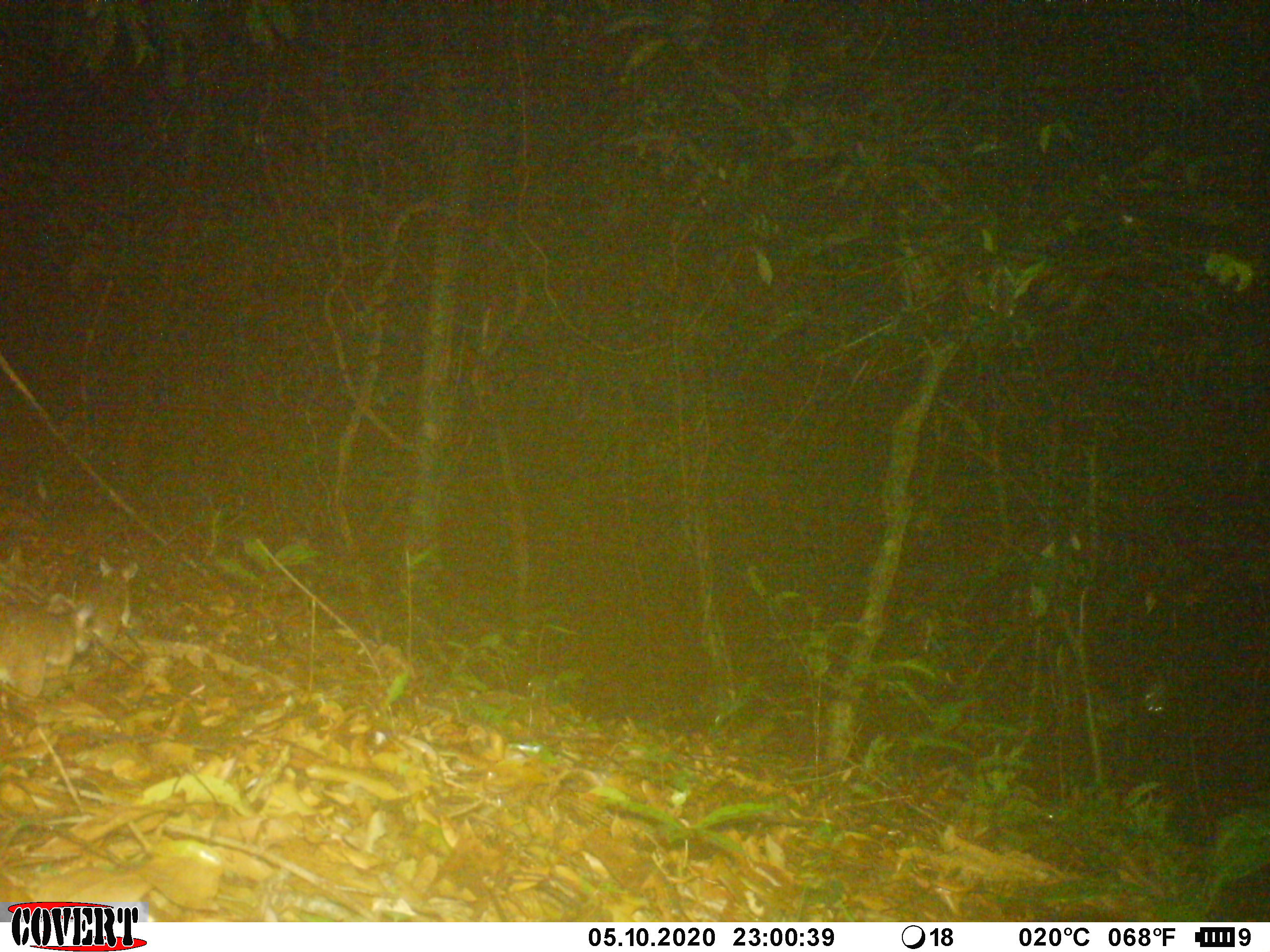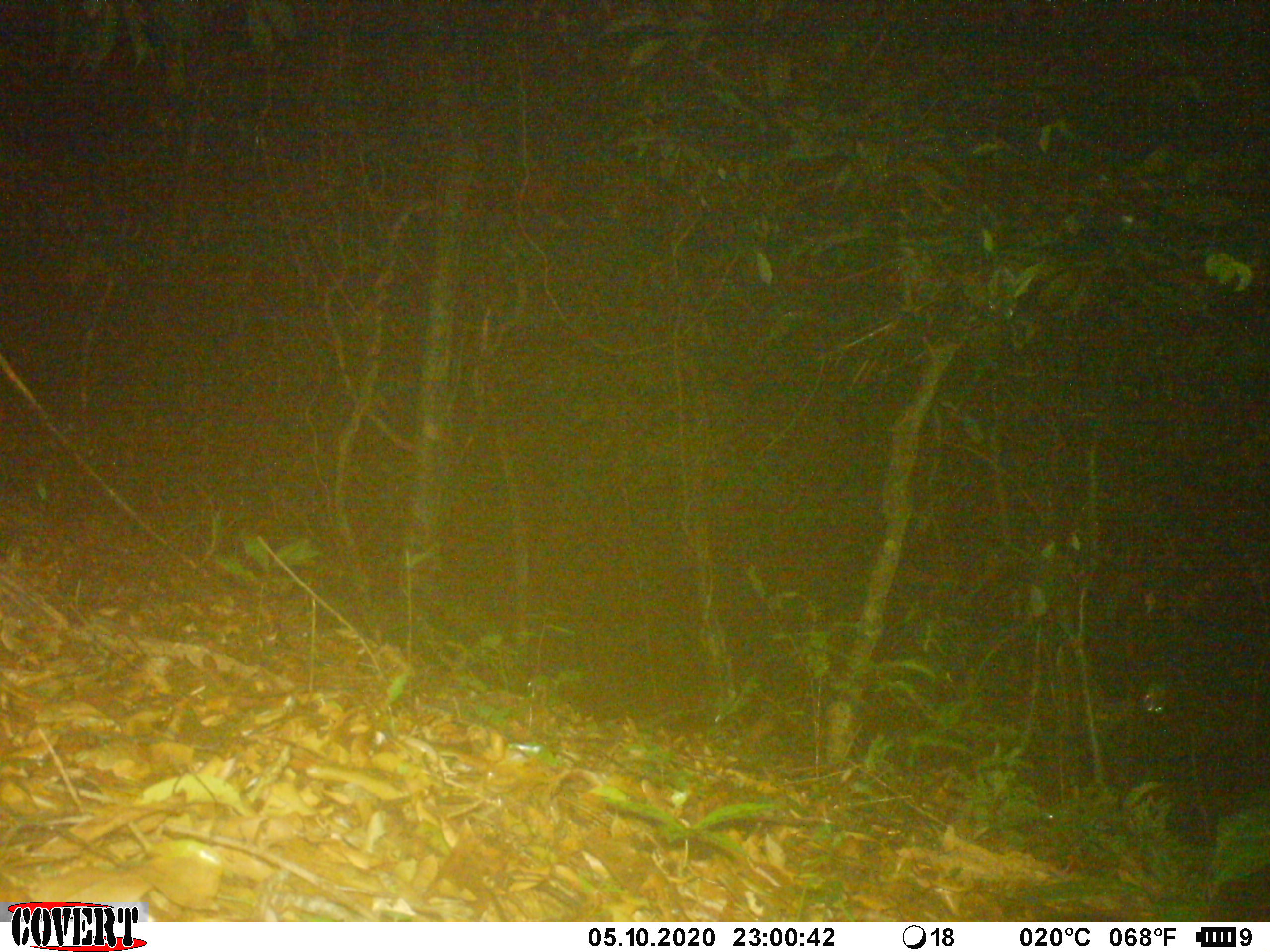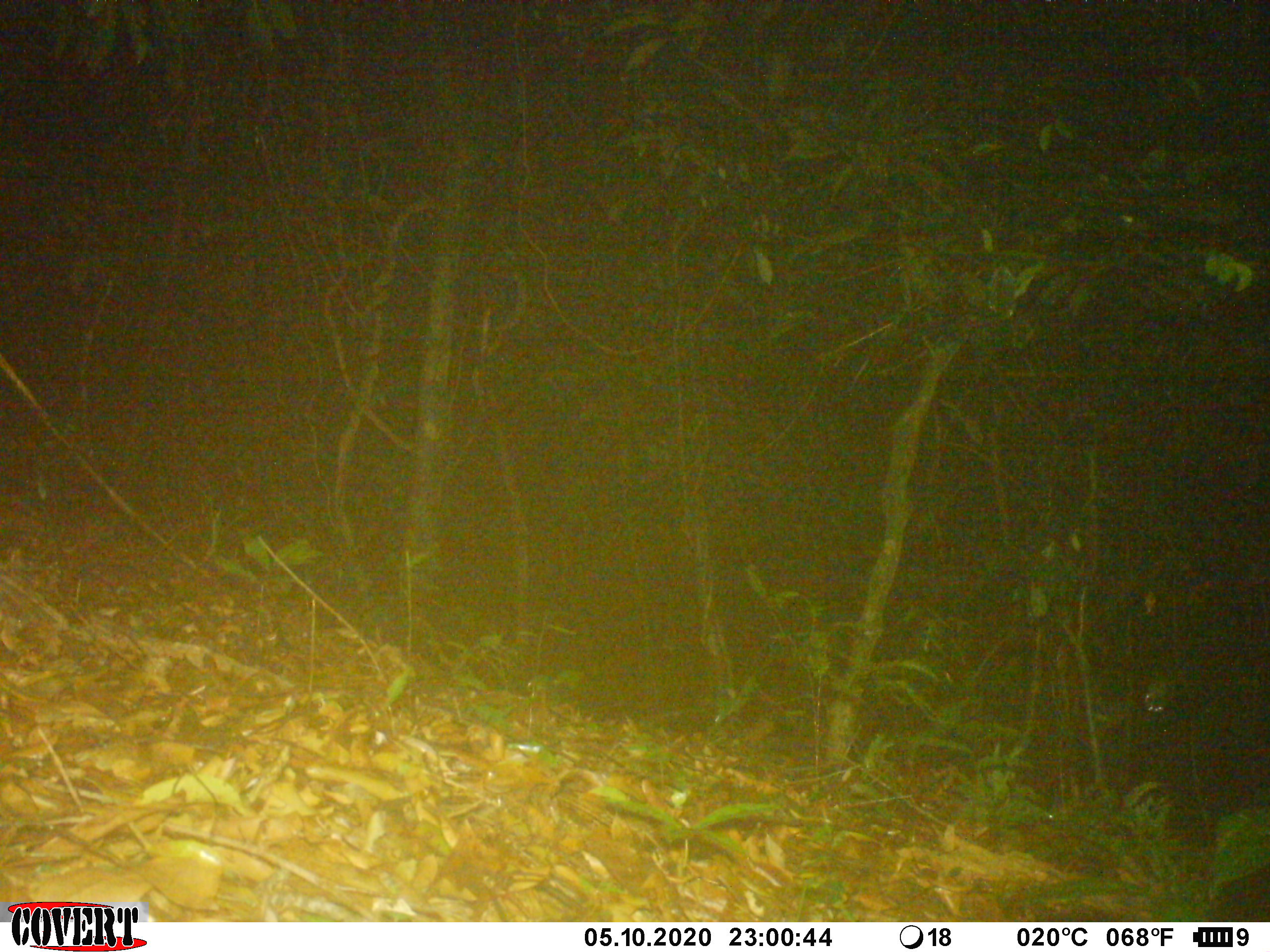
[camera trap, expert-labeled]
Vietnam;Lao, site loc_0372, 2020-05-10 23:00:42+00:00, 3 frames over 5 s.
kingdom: Animalia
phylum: Chordata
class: Mammalia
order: Rodentia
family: Muridae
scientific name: Muridae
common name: old-world mice and rats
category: unidentified murid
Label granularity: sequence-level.